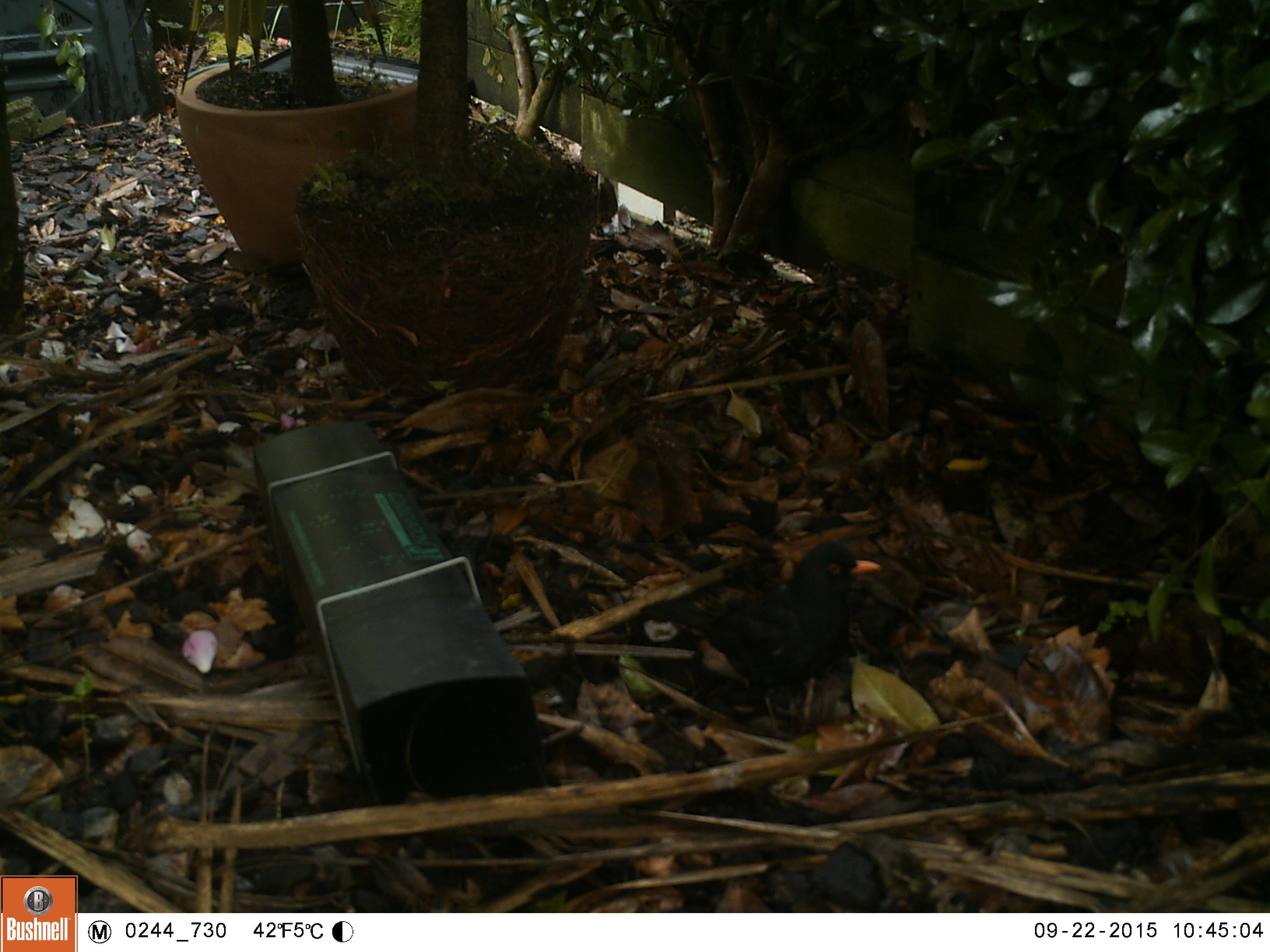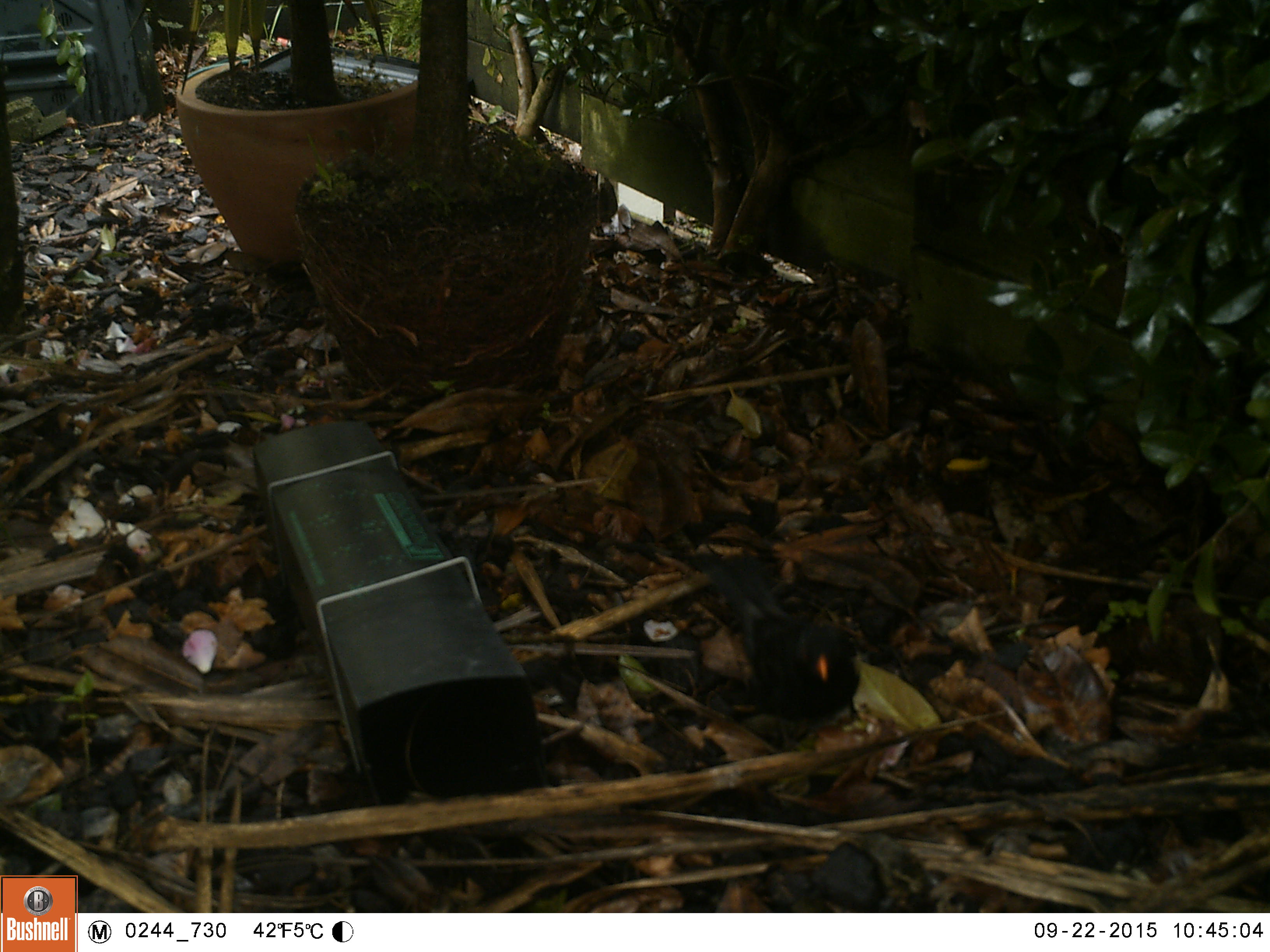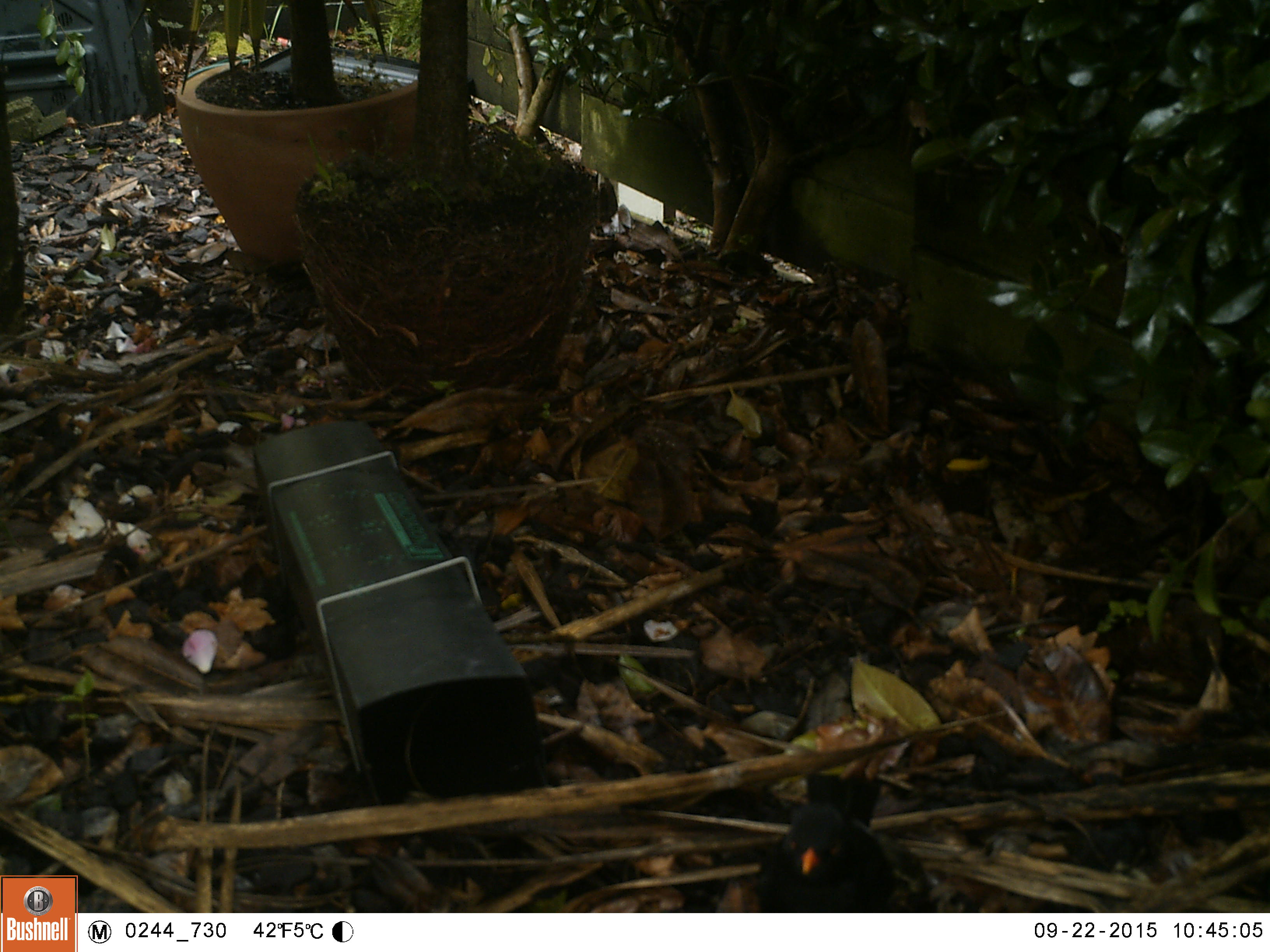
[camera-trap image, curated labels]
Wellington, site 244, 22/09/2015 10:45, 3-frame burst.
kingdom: Animalia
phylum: Chordata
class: Aves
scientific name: Aves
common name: bird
Bird (Aves).